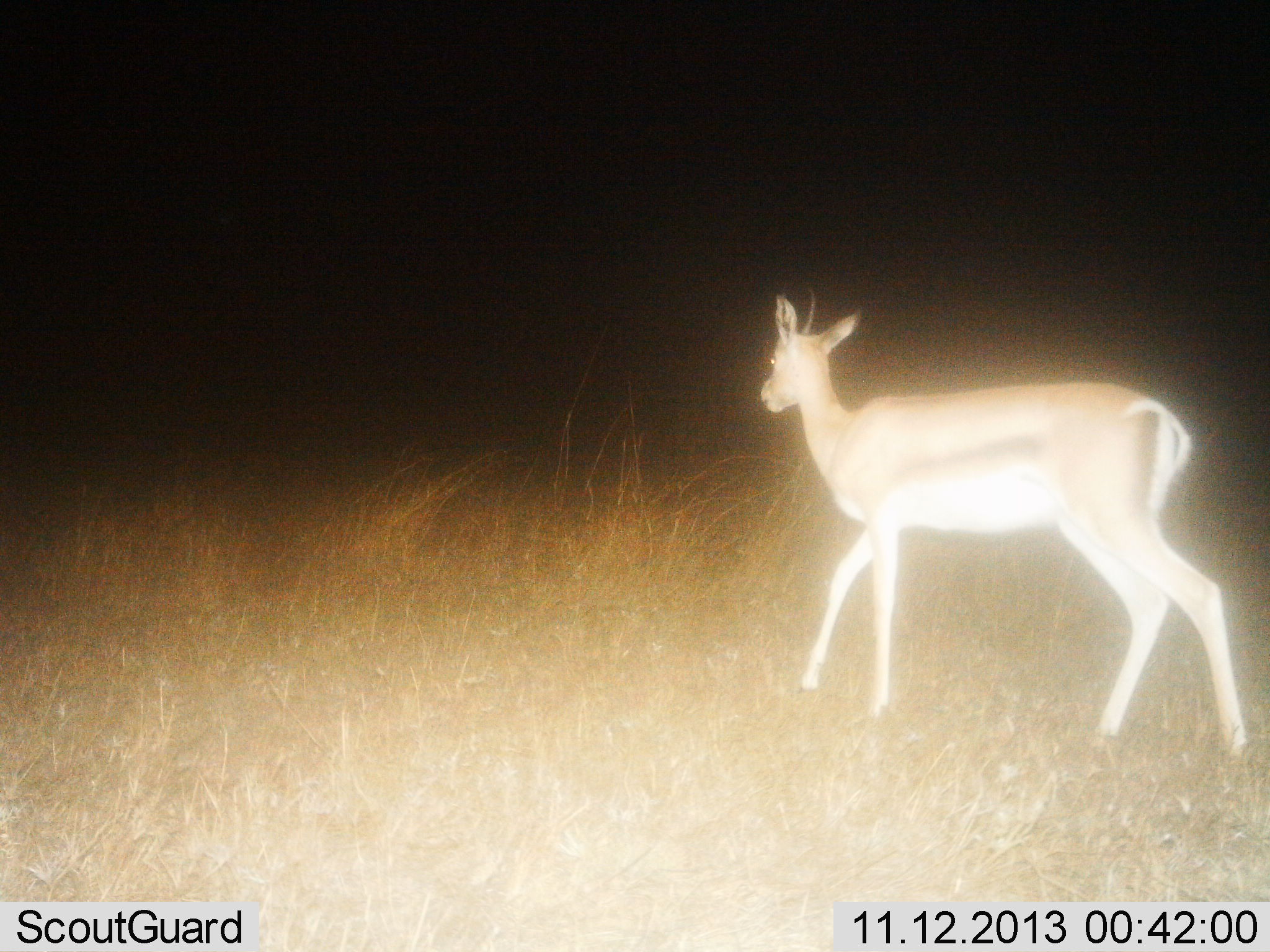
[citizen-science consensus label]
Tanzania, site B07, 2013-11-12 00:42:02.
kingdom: Animalia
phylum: Chordata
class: Mammalia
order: Artiodactyla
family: Bovidae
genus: Eudorcas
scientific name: Eudorcas thomsonii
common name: thomson's gazelle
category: gazellethomsons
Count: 1.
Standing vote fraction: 10%.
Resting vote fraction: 0%.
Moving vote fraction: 90%.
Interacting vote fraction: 0%.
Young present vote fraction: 0%.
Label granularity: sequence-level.